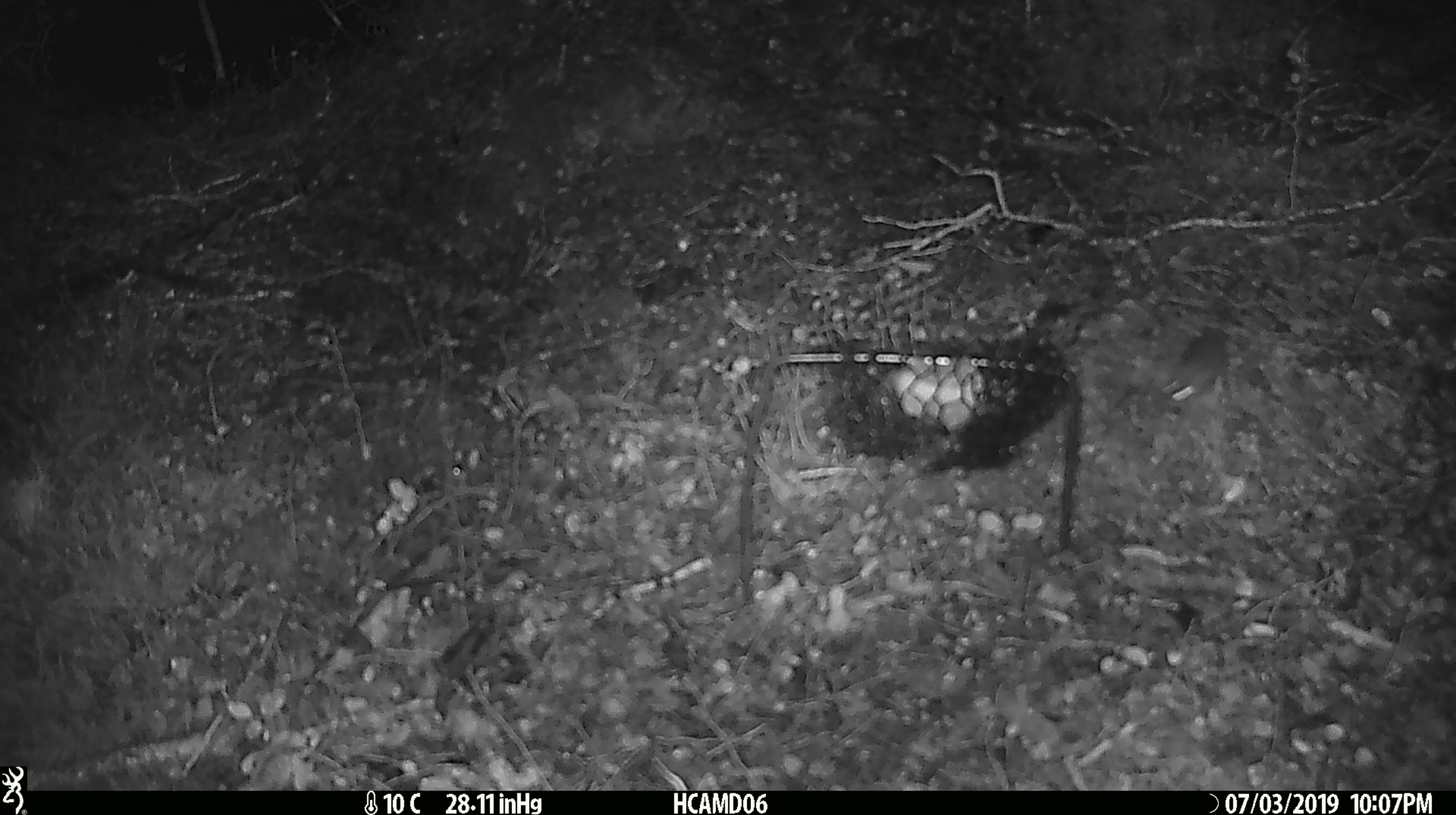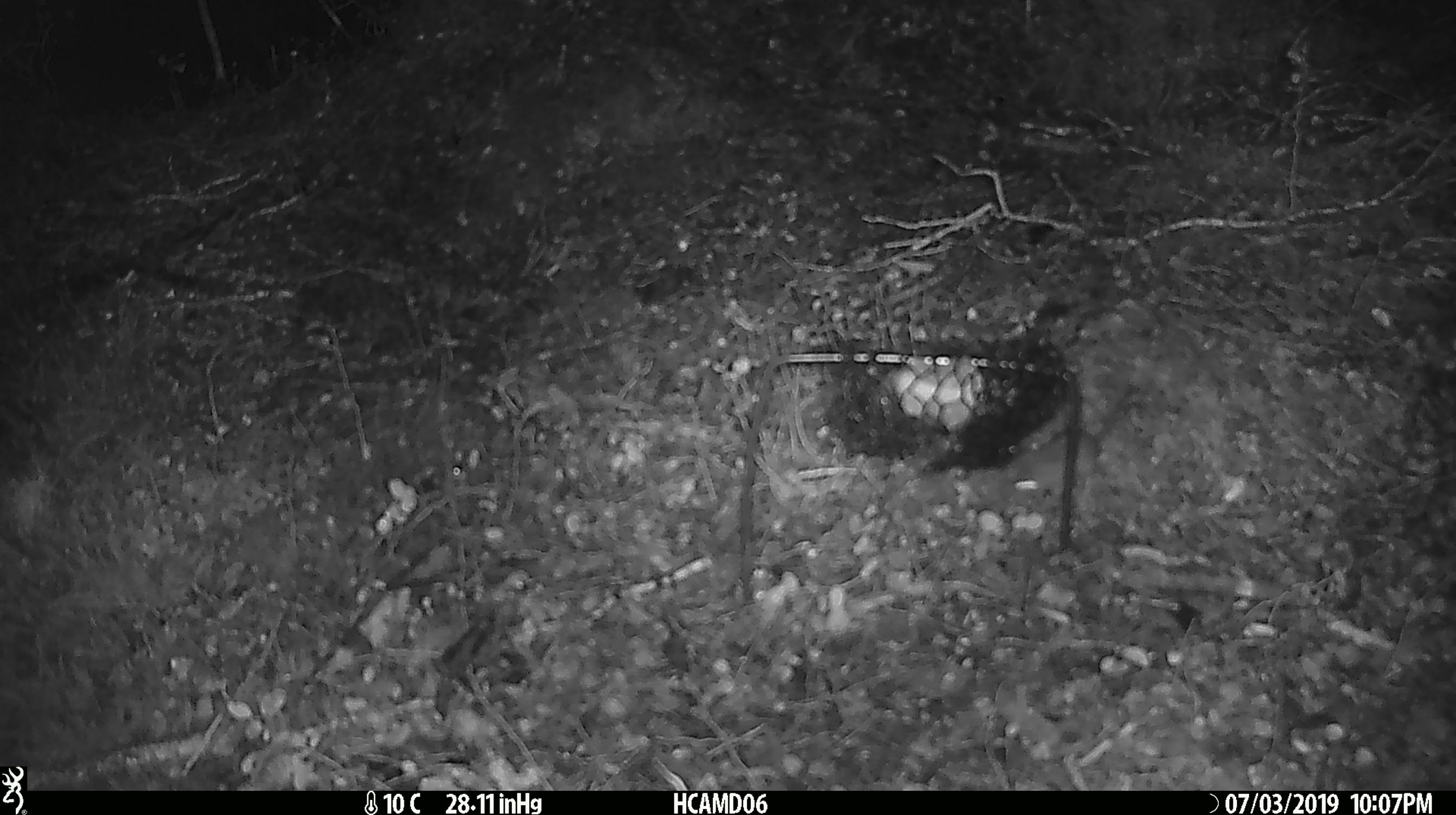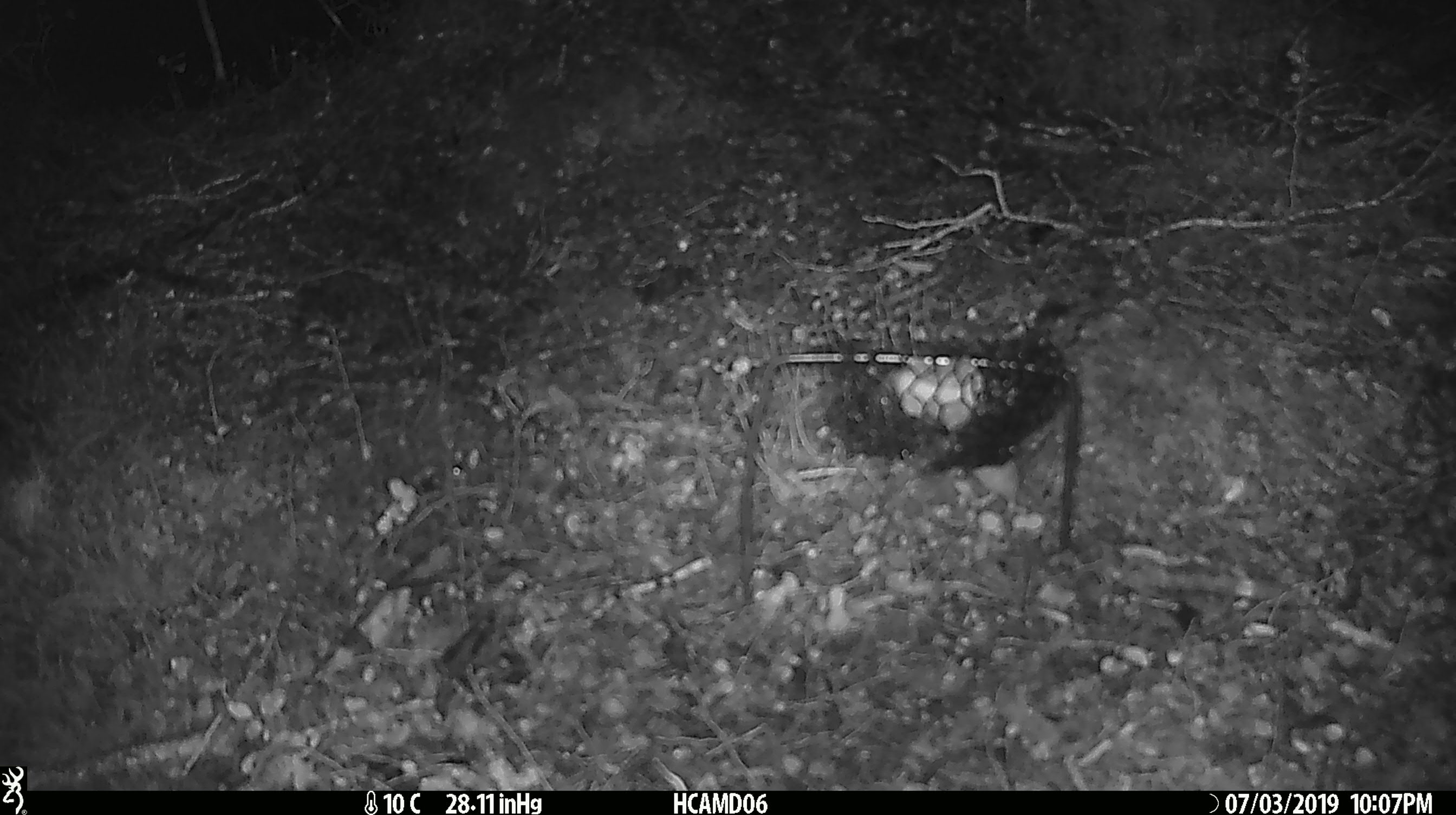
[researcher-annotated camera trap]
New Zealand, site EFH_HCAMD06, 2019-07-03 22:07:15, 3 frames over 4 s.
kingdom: Animalia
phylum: Chordata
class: Mammalia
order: Rodentia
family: Muridae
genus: Mus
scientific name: Mus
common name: mouse